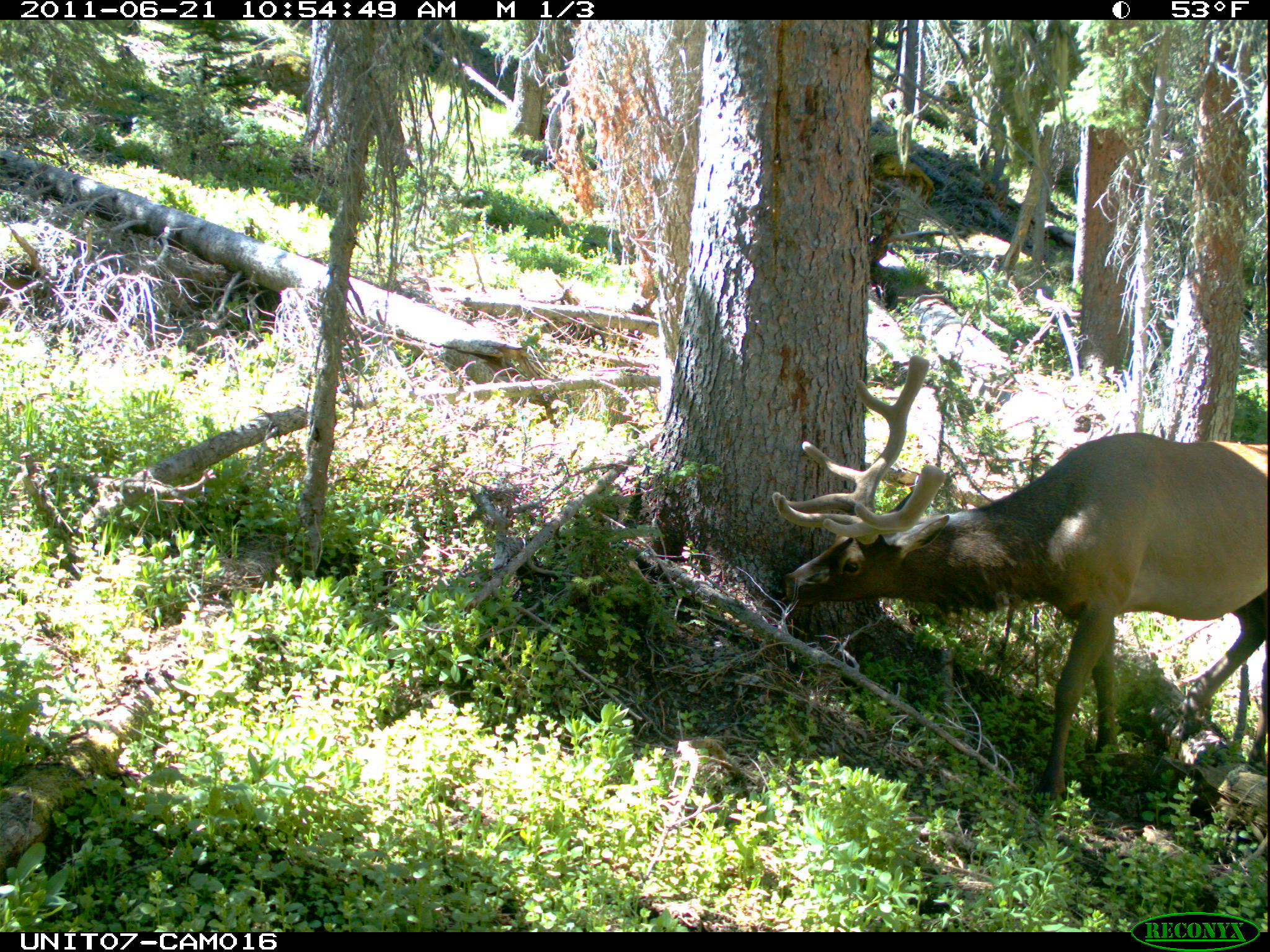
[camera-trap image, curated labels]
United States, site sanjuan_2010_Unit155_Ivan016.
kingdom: Animalia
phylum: Chordata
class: Mammalia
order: Artiodactyla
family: Cervidae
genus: Cervus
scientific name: Cervus elaphus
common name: red deer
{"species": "Cervus elaphus (red deer)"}